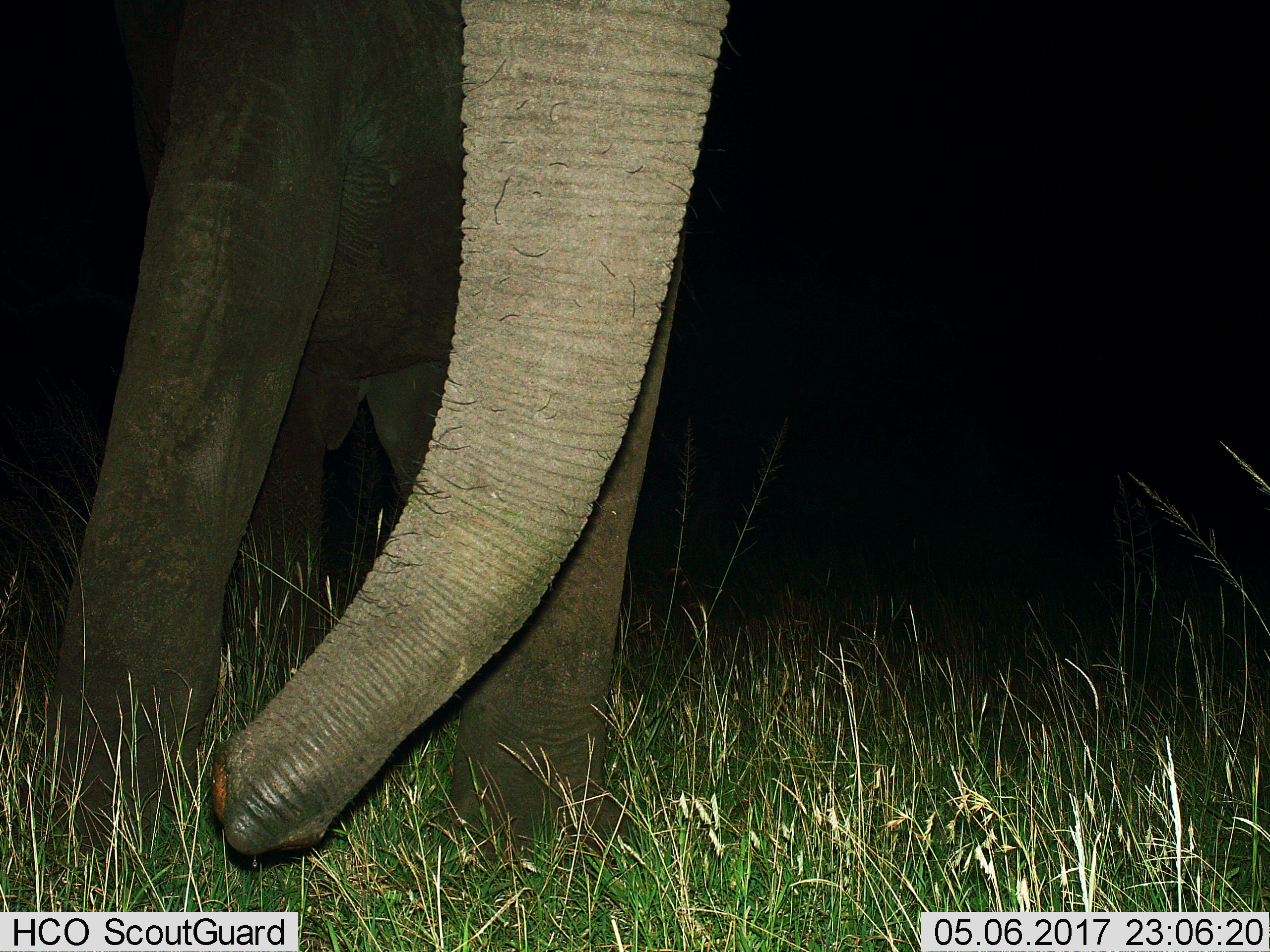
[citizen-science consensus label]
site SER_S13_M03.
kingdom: Animalia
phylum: Chordata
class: Mammalia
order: Proboscidea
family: Elephantidae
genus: Loxodonta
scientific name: Loxodonta africana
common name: african bush elephant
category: elephant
Elephant (african bush elephant) (Loxodonta africana), count 1. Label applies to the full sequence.